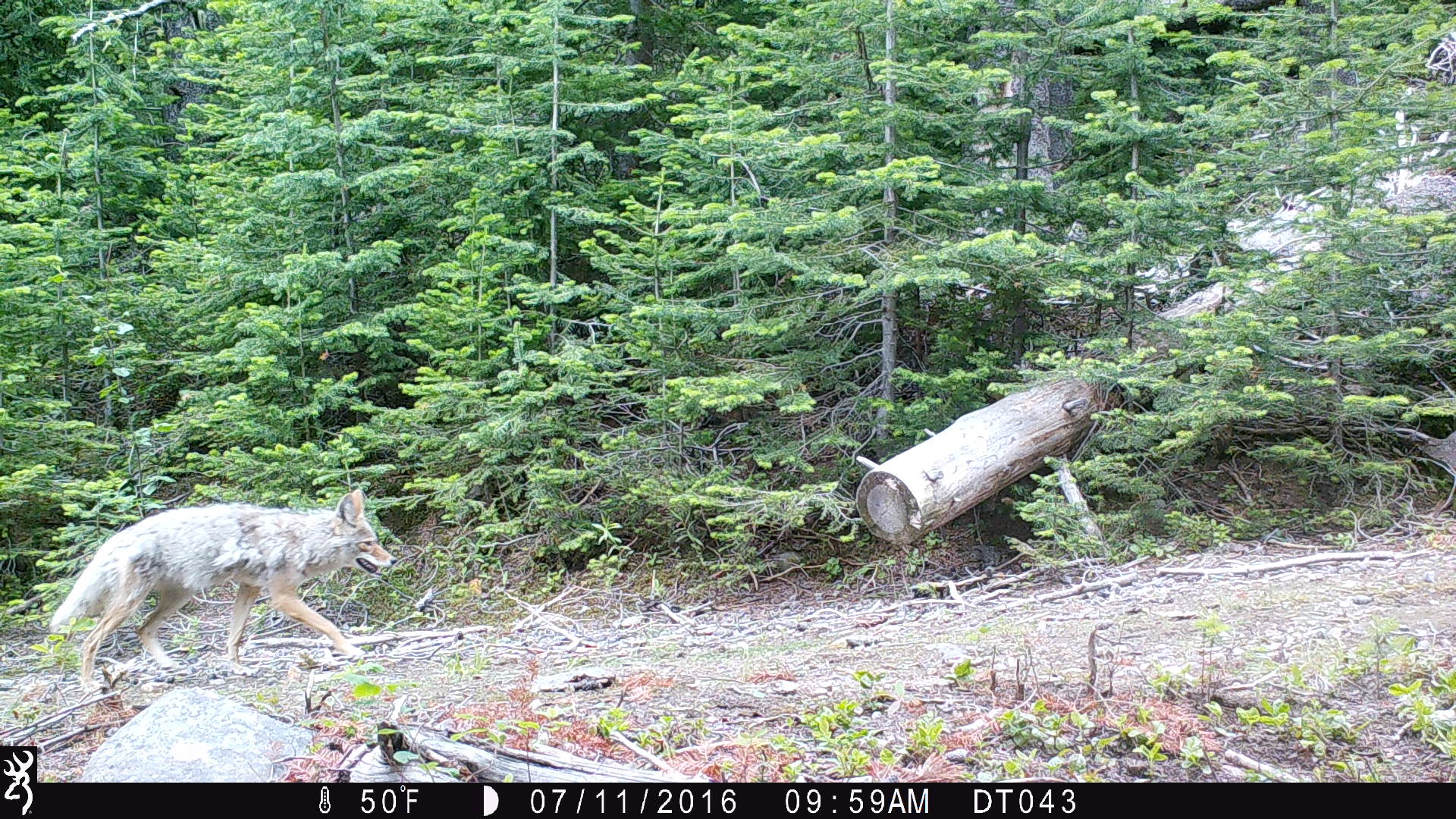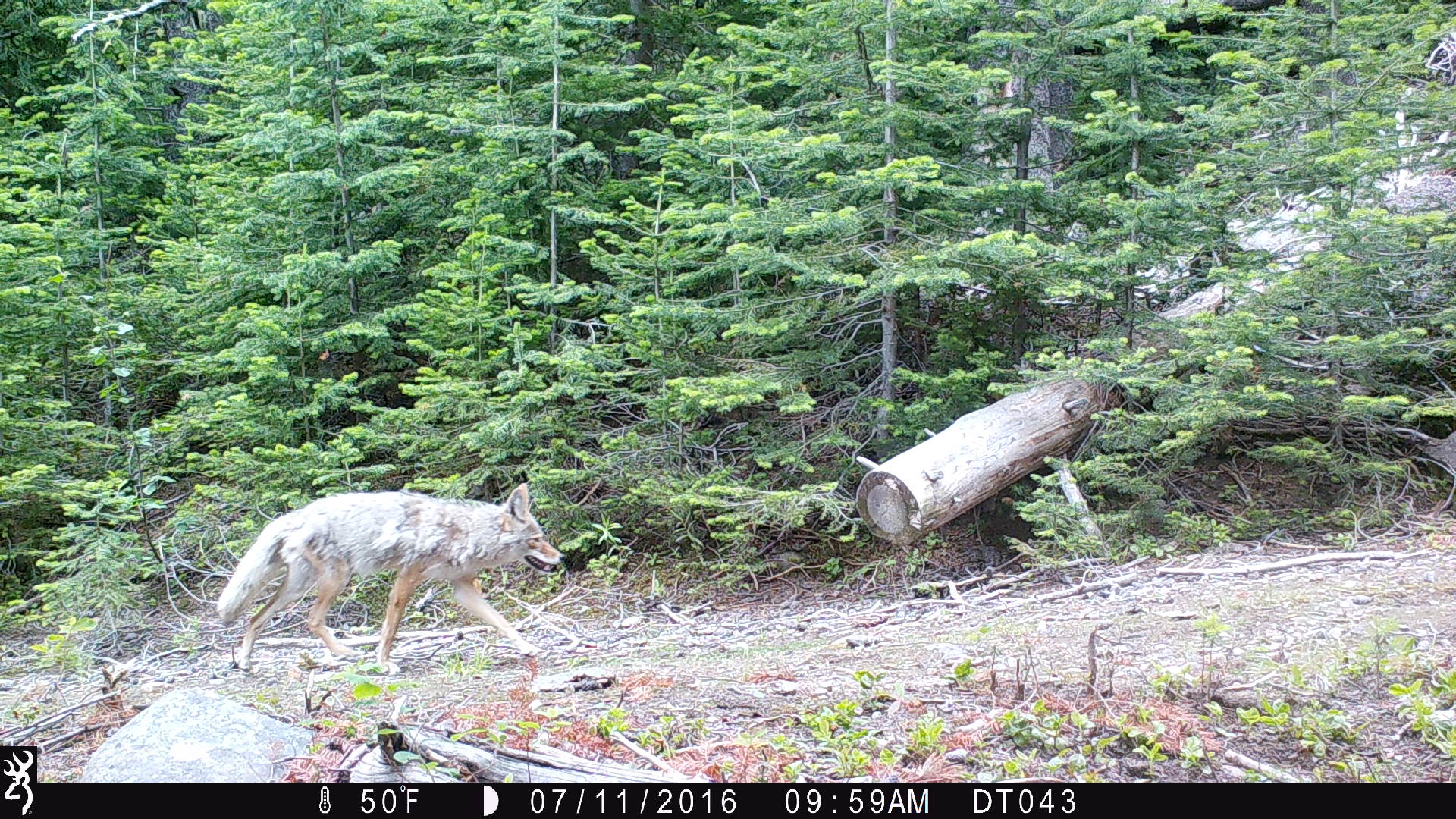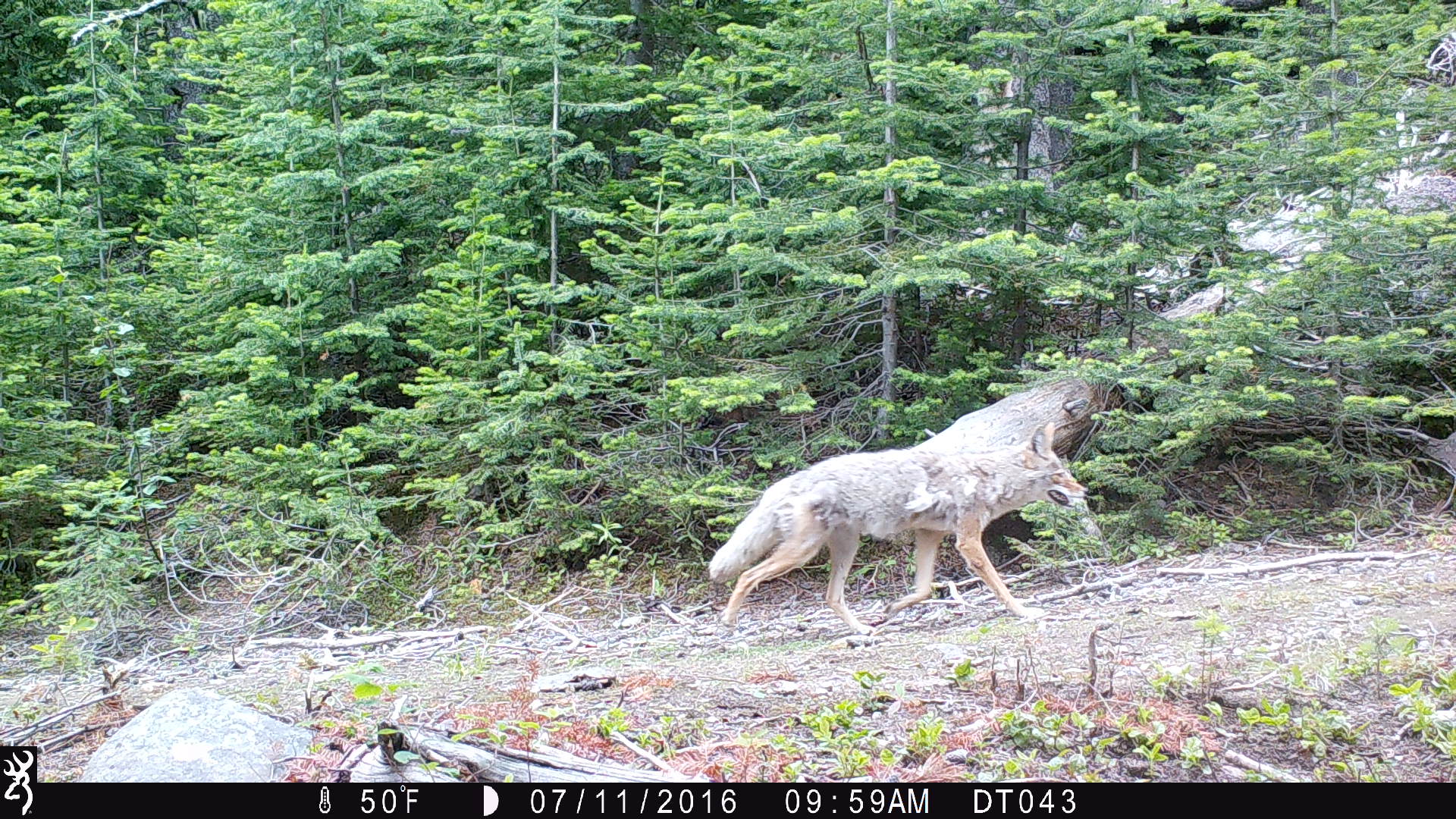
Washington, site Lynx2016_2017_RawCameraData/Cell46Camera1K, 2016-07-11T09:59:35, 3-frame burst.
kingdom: Animalia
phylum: Chordata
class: Mammalia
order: Carnivora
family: Canidae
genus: Canis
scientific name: Canis latrans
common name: coyote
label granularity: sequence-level